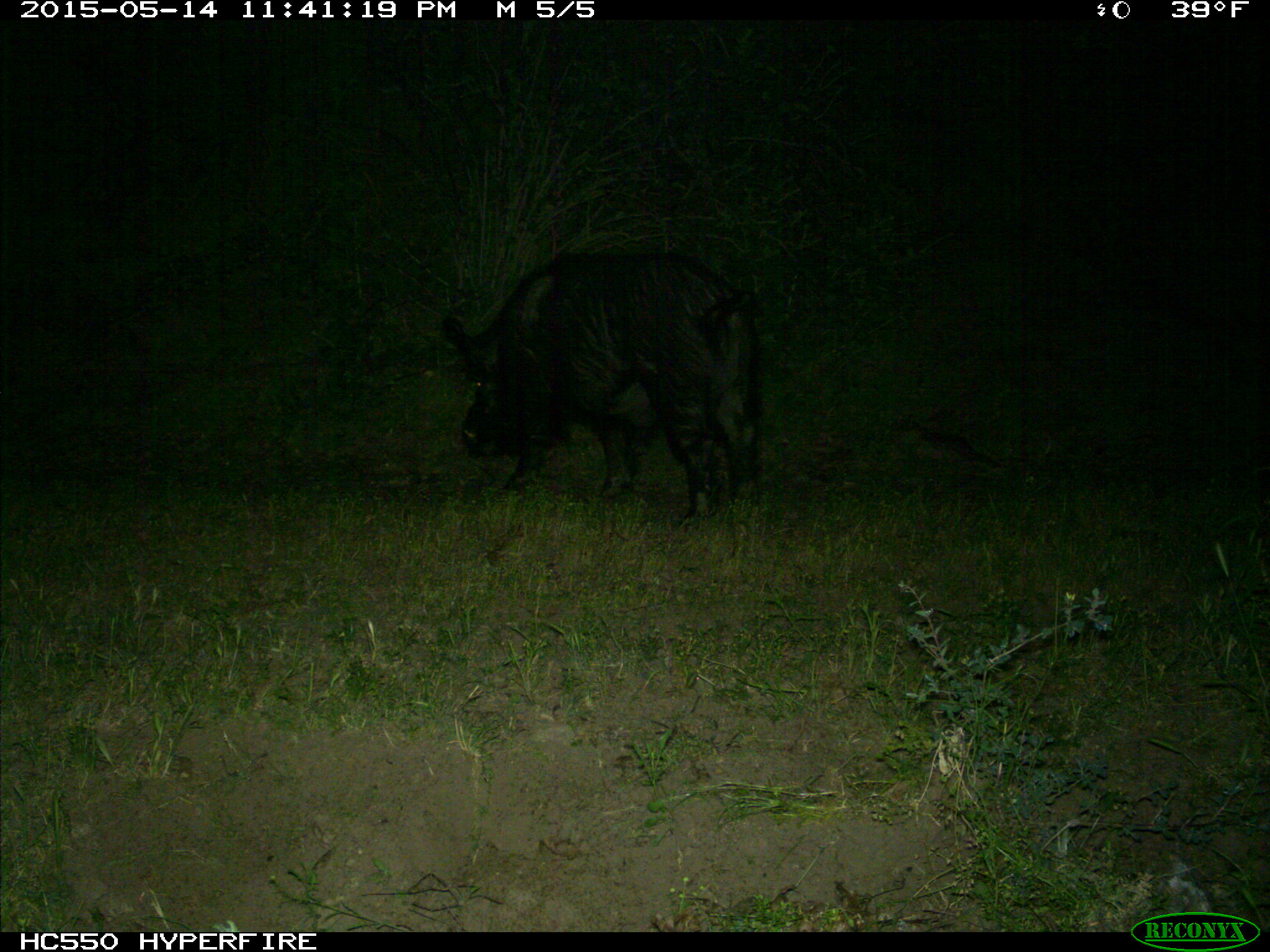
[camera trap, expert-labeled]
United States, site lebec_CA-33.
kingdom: Animalia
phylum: Chordata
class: Mammalia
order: Artiodactyla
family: Suidae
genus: Sus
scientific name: Sus scrofa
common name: wild boar